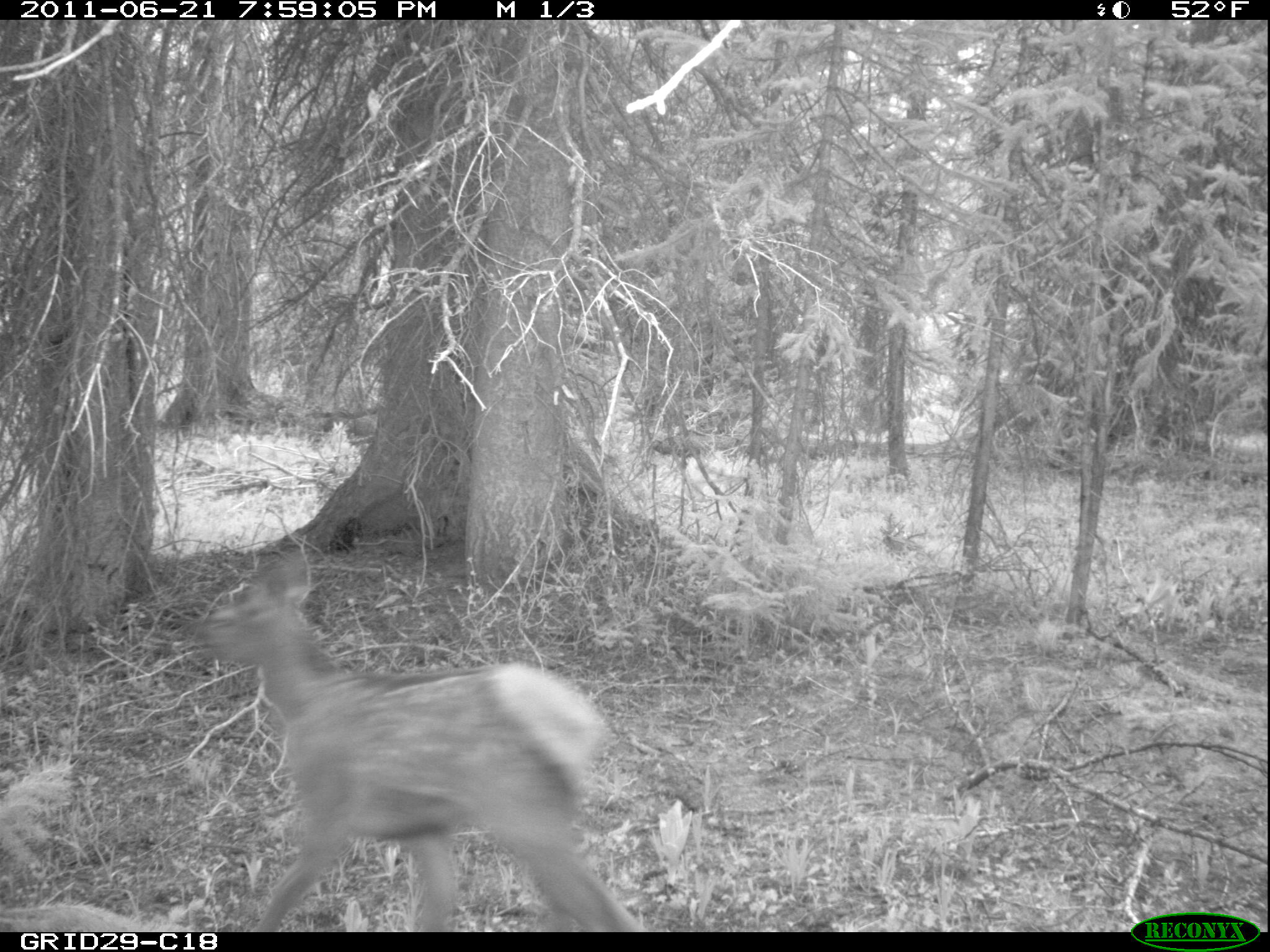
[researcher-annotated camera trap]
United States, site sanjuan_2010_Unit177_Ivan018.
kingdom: Animalia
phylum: Chordata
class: Mammalia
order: Artiodactyla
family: Cervidae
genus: Cervus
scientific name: Cervus elaphus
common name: red deer